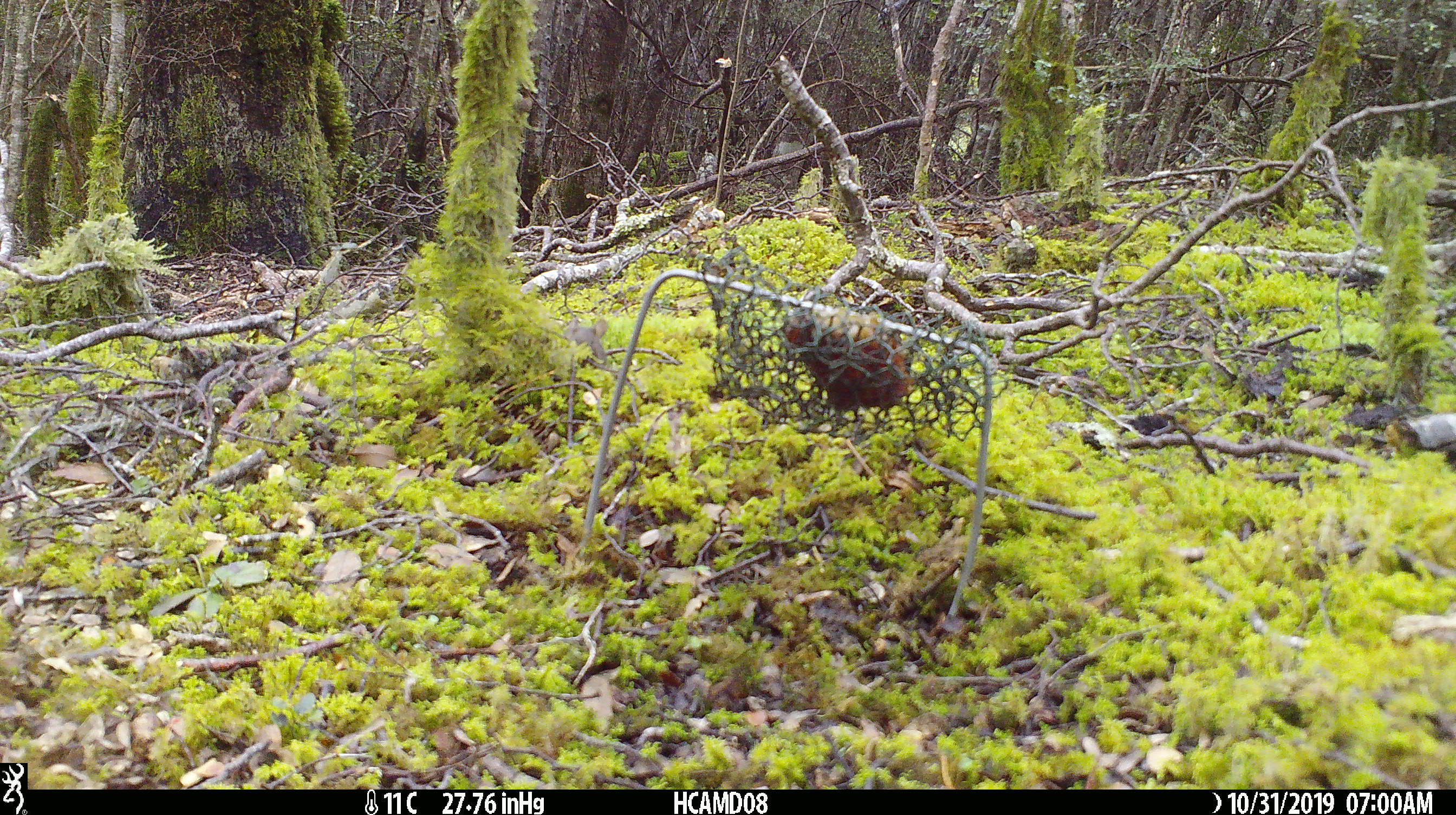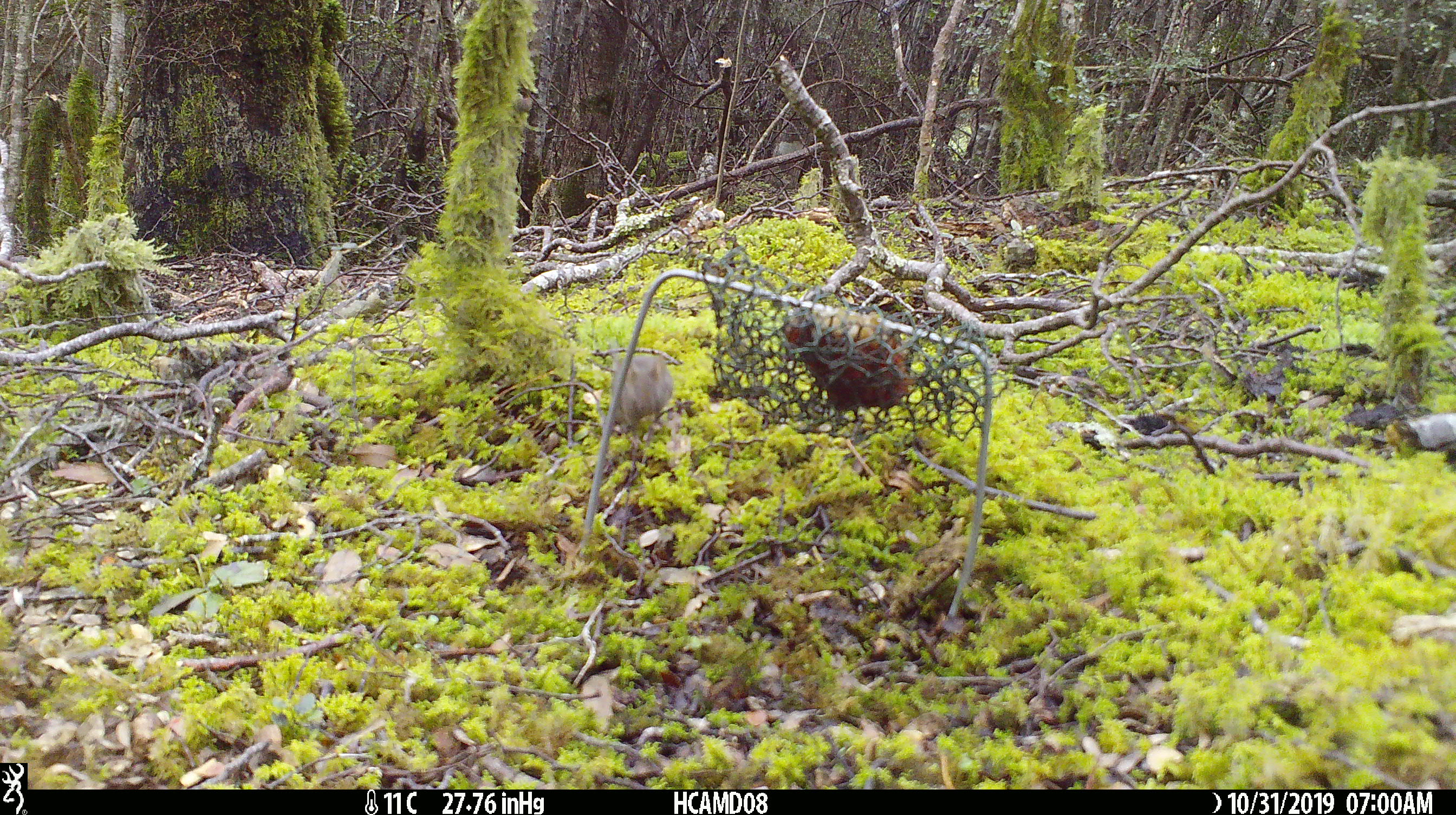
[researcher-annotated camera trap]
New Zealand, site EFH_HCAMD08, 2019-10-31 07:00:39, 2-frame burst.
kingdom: Animalia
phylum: Chordata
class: Mammalia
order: Rodentia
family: Muridae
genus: Mus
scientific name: Mus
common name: mouse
Mouse (Mus).